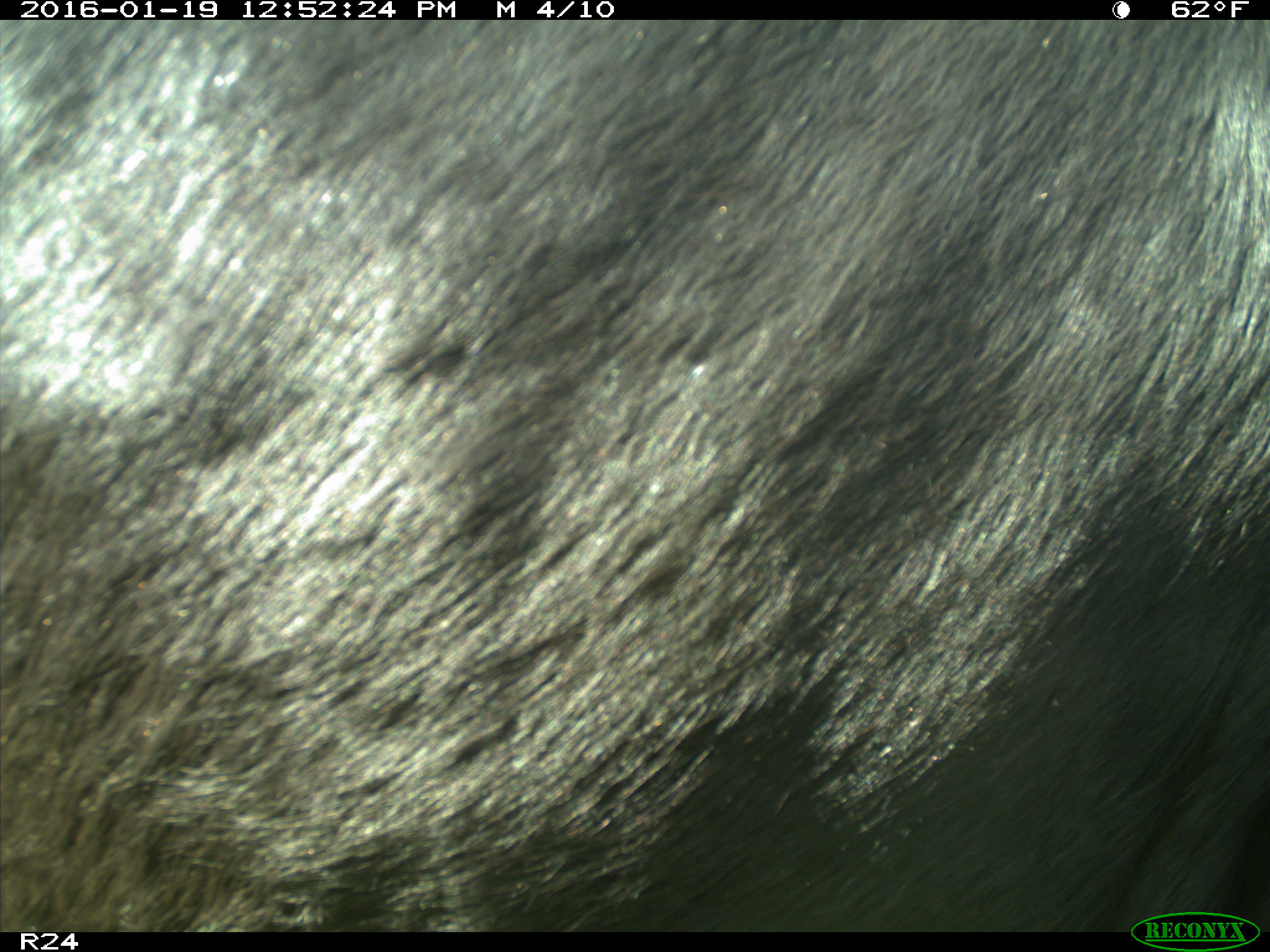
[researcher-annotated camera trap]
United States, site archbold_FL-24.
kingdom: Animalia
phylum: Chordata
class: Mammalia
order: Artiodactyla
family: Bovidae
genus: Bos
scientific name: Bos taurus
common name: domestic cow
Bos taurus (domestic cow).